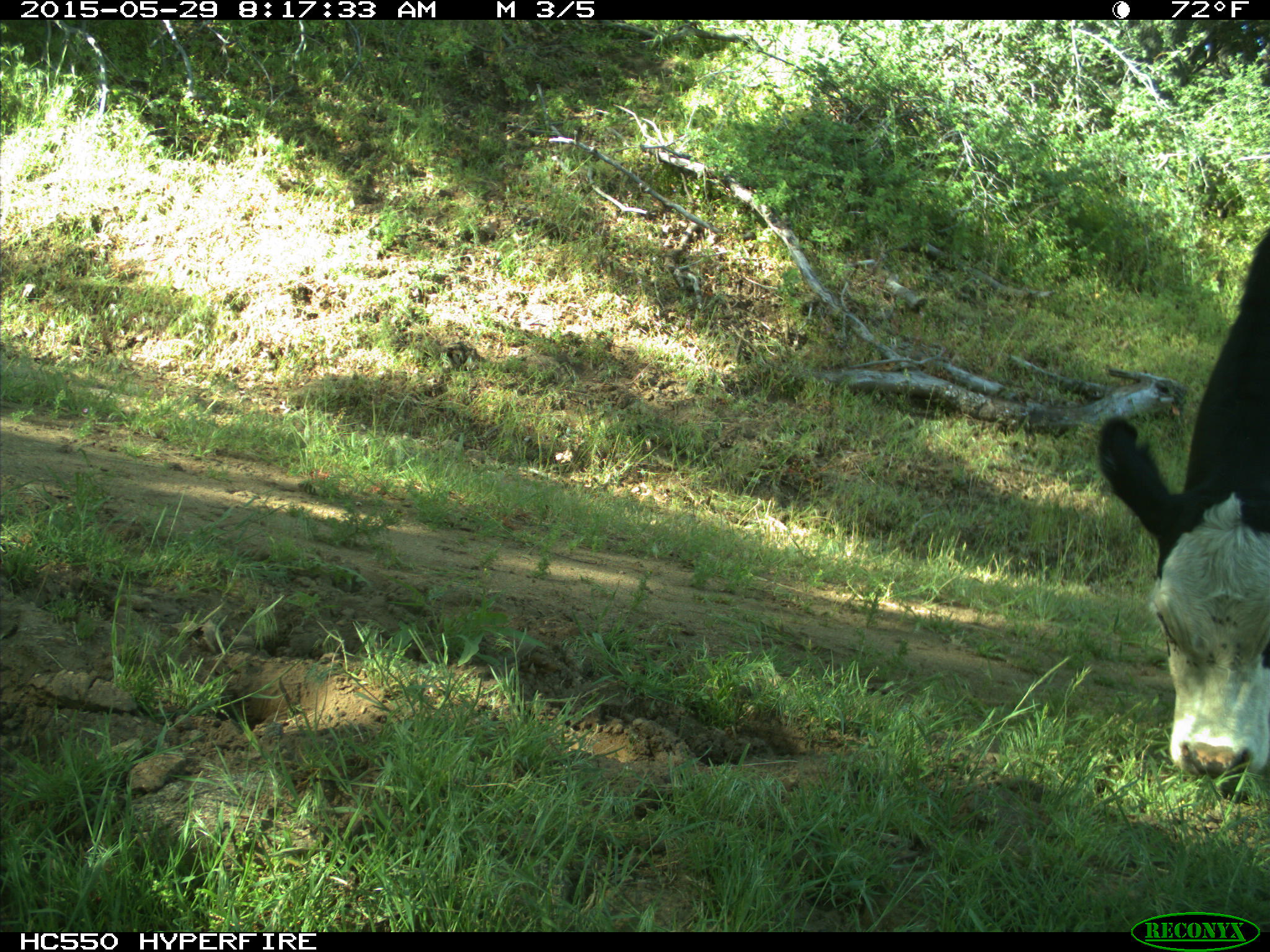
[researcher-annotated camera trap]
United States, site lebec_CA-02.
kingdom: Animalia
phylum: Chordata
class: Mammalia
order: Artiodactyla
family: Bovidae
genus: Bos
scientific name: Bos taurus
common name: domestic cow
Bos taurus (domestic cow).